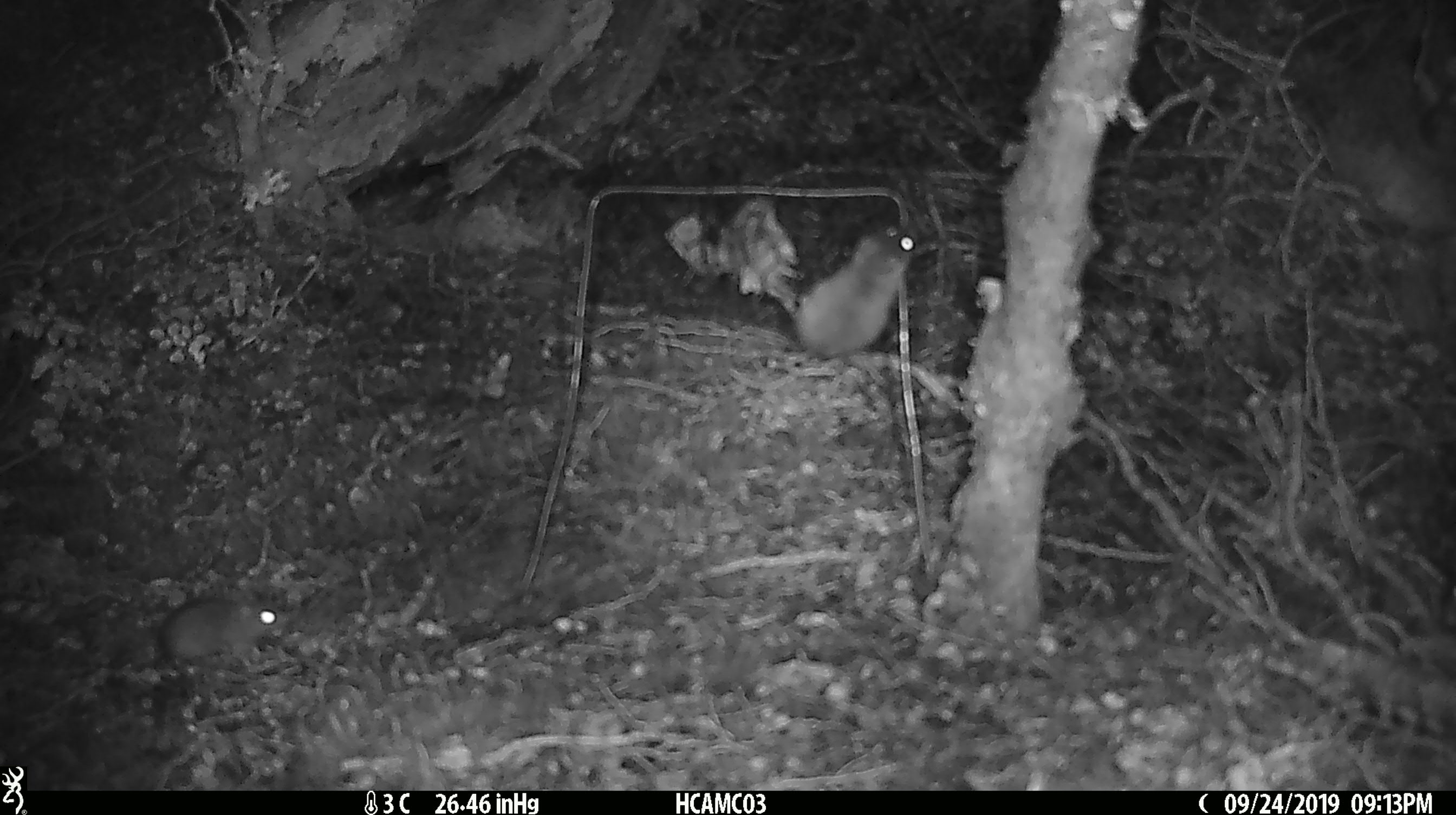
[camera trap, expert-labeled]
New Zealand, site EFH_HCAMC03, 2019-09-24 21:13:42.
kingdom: Animalia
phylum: Chordata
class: Mammalia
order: Rodentia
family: Muridae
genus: Mus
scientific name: Mus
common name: mouse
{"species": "mouse (Mus)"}